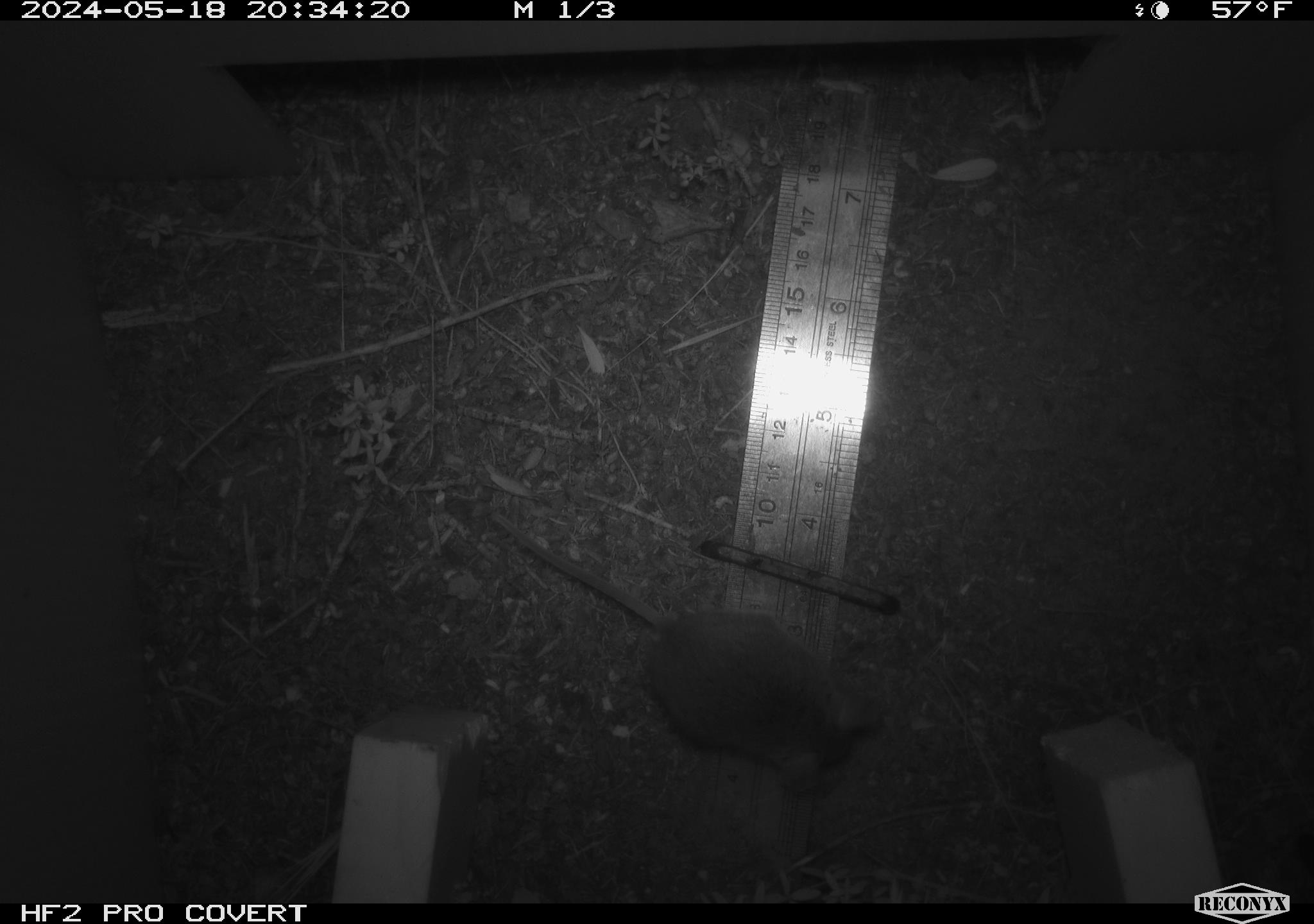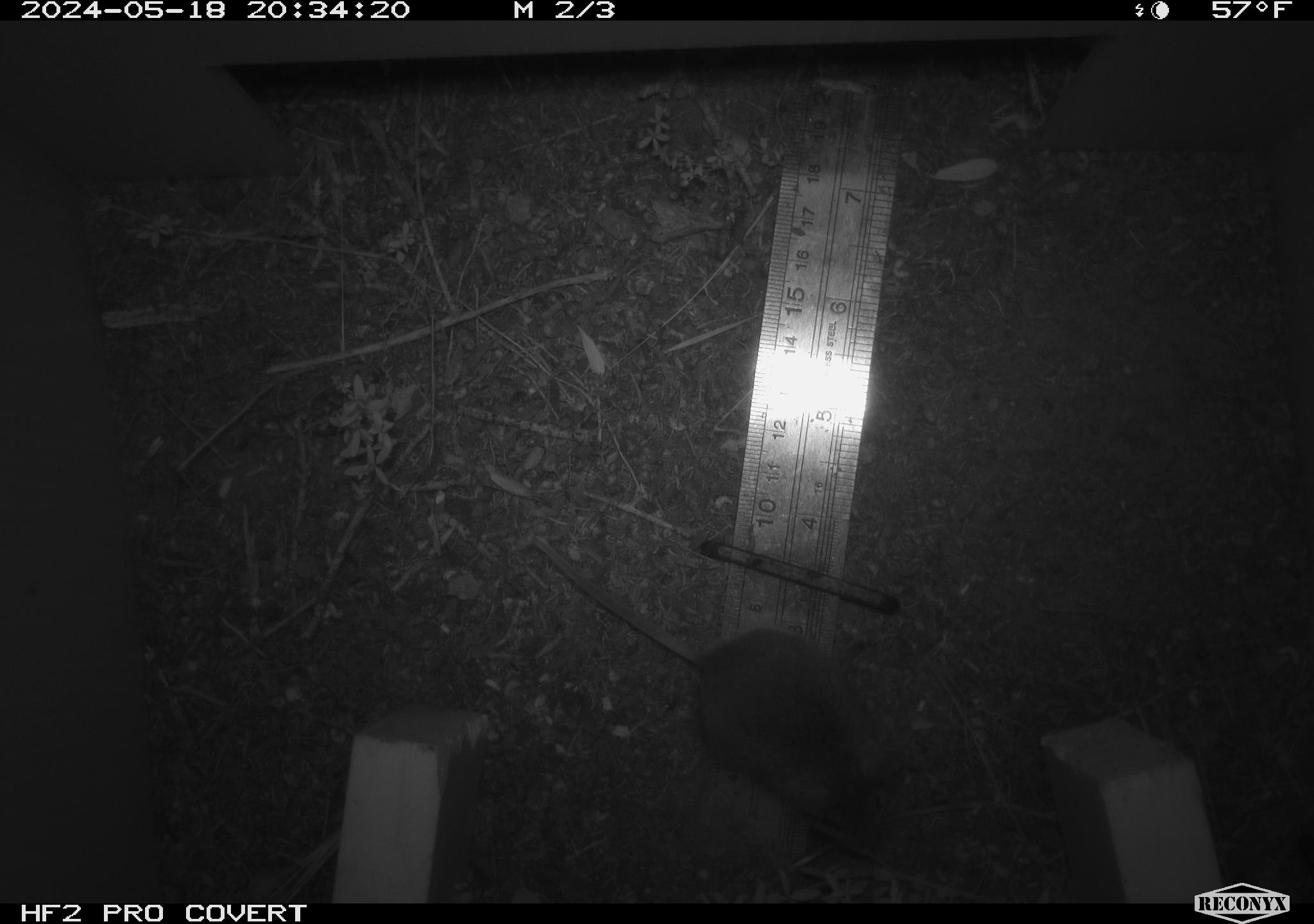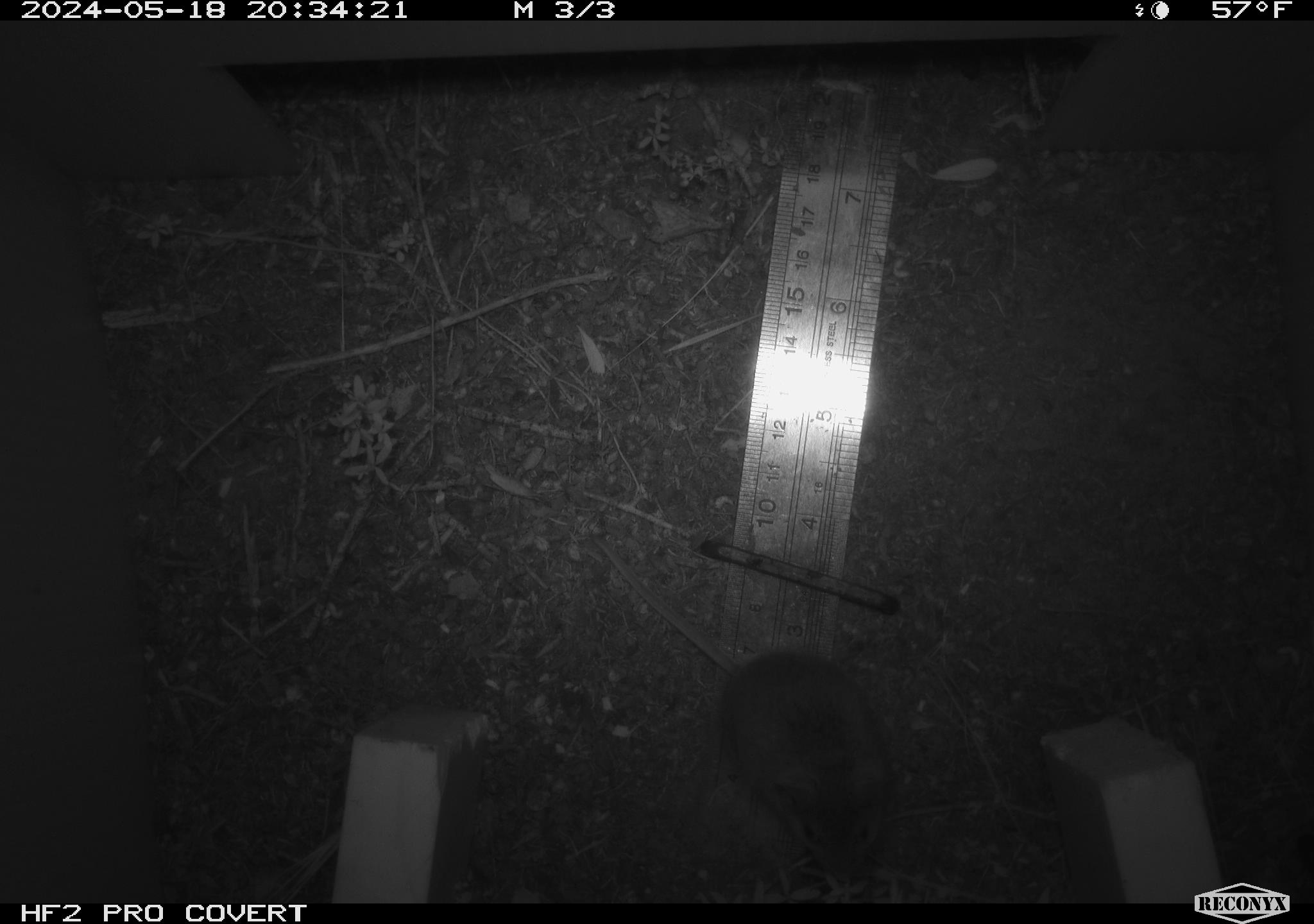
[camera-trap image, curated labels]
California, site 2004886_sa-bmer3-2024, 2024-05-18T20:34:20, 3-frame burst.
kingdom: Animalia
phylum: Chordata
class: Mammalia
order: Rodentia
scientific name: Rodentia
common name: mouse species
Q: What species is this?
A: Mouse species (Rodentia).